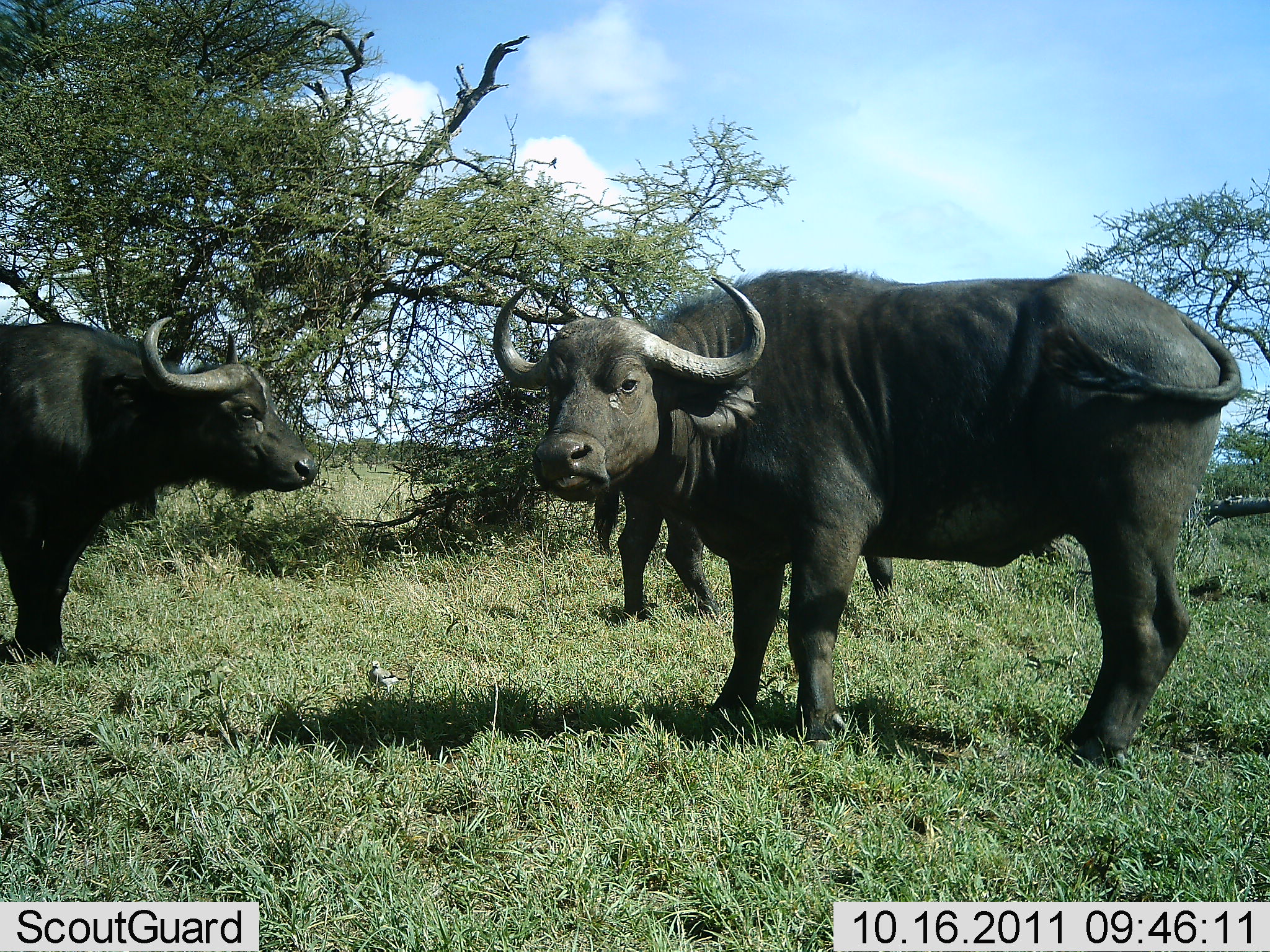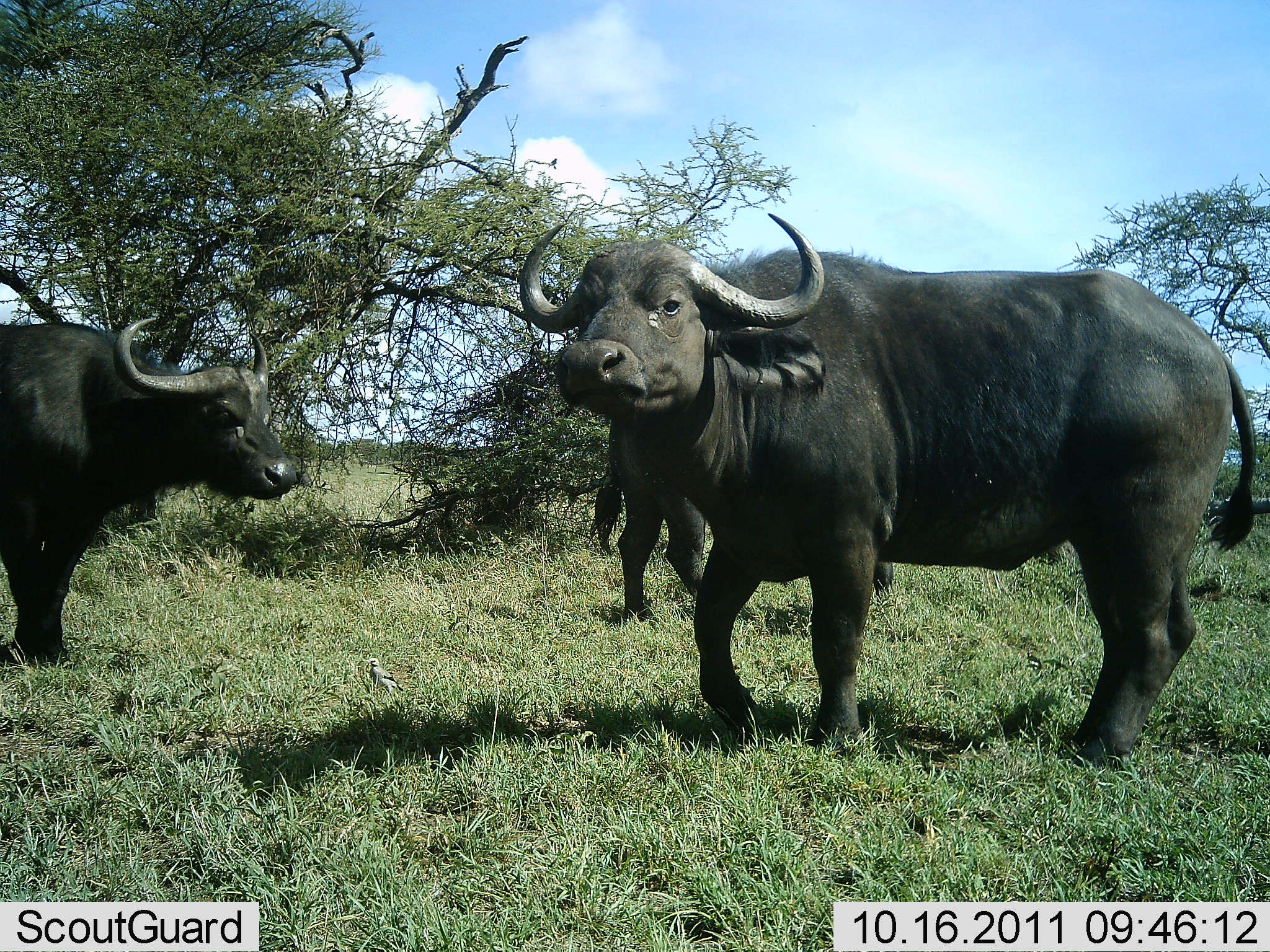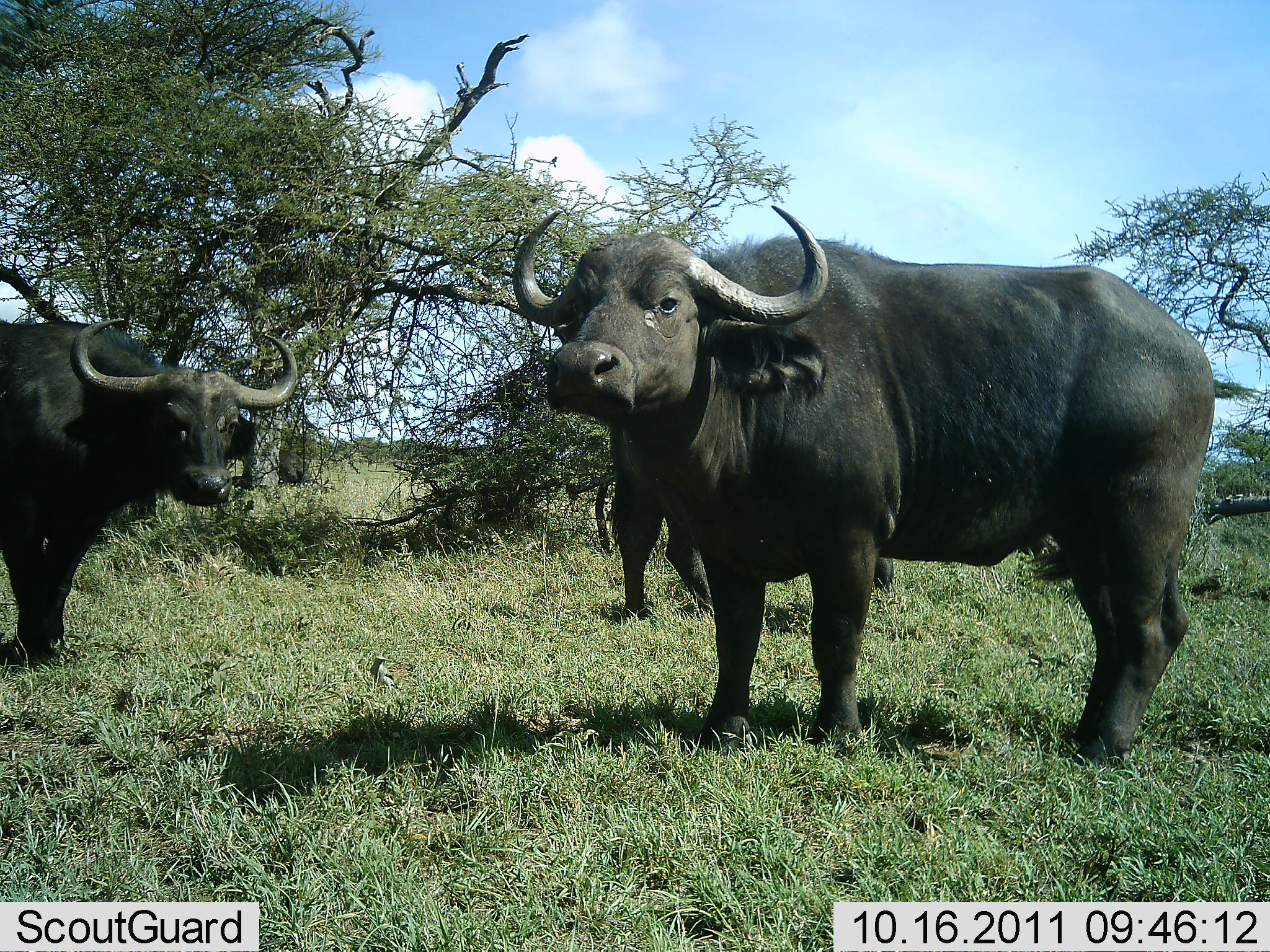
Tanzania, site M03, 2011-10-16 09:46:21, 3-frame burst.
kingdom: Animalia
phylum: Chordata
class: Mammalia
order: Artiodactyla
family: Bovidae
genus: Syncerus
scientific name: Syncerus caffer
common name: cape buffalo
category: buffalo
Buffalo (cape buffalo) (Syncerus caffer), count 3. Behavior (volunteer vote fractions): standing 92%, resting 0%, moving 8%, interacting 8%. Young present (vote fraction): 0%. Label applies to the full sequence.